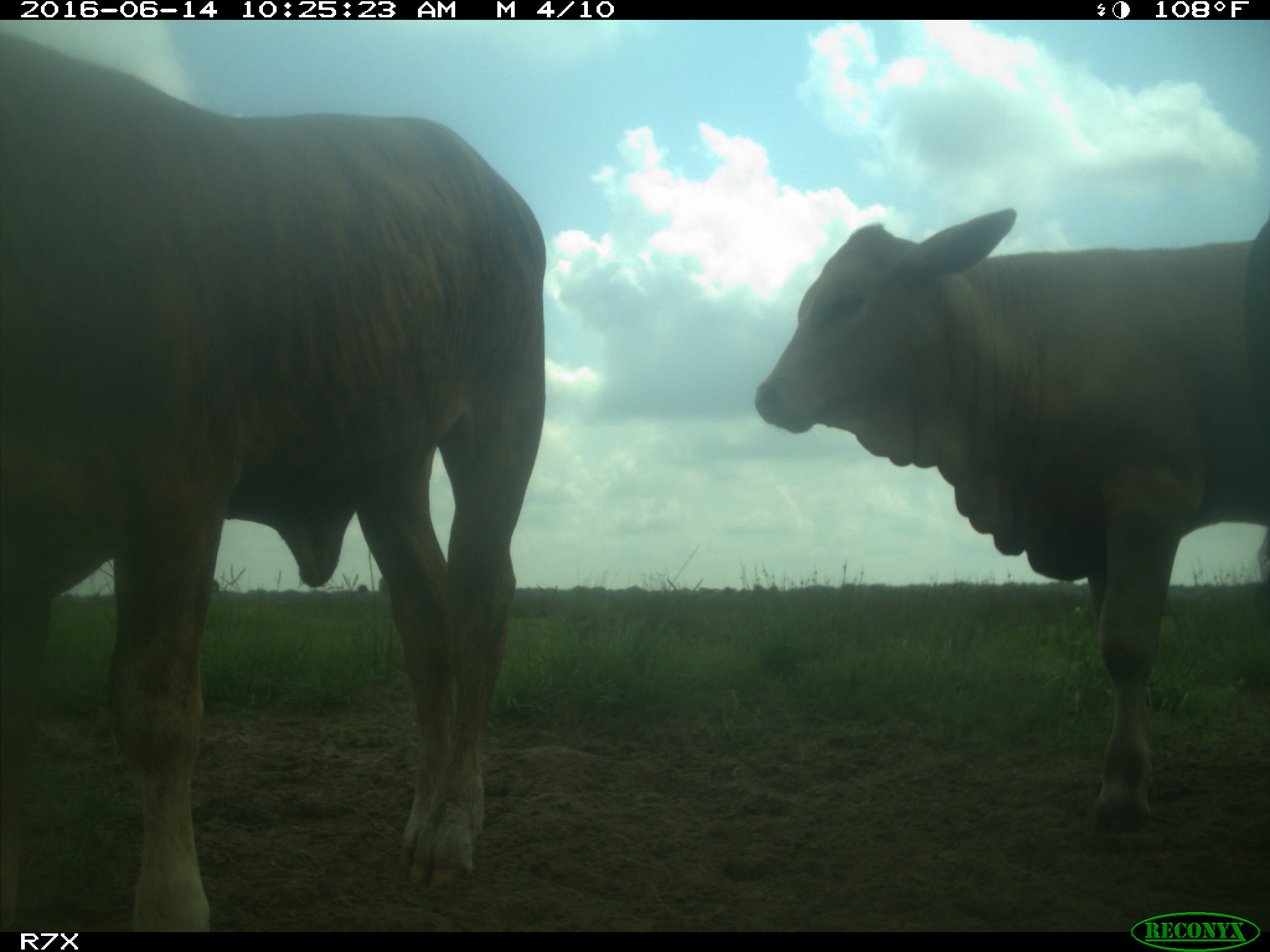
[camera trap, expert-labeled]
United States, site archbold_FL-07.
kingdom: Animalia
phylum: Chordata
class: Mammalia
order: Artiodactyla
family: Bovidae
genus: Bos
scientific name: Bos taurus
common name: domestic cow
Bos taurus (domestic cow).